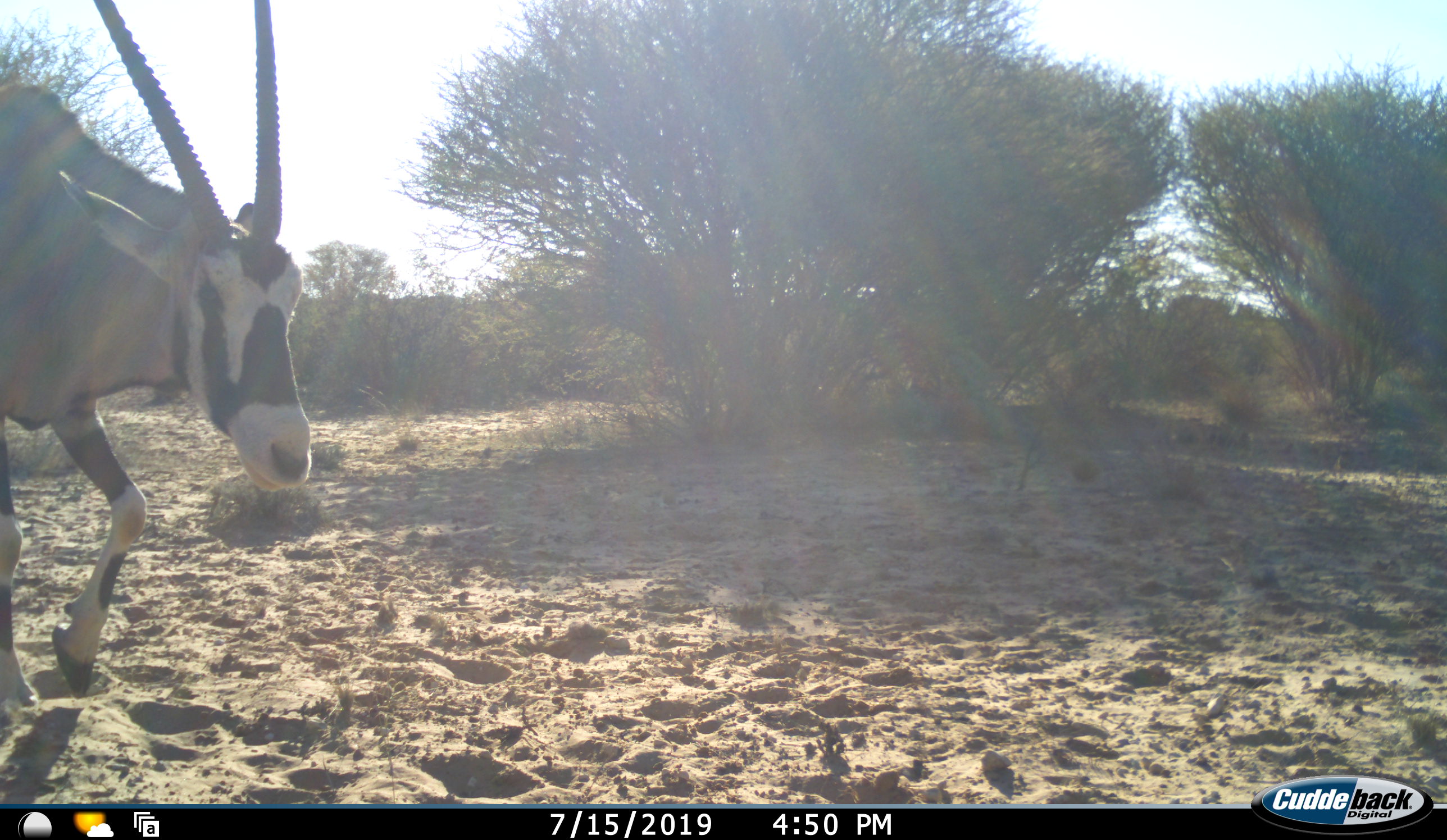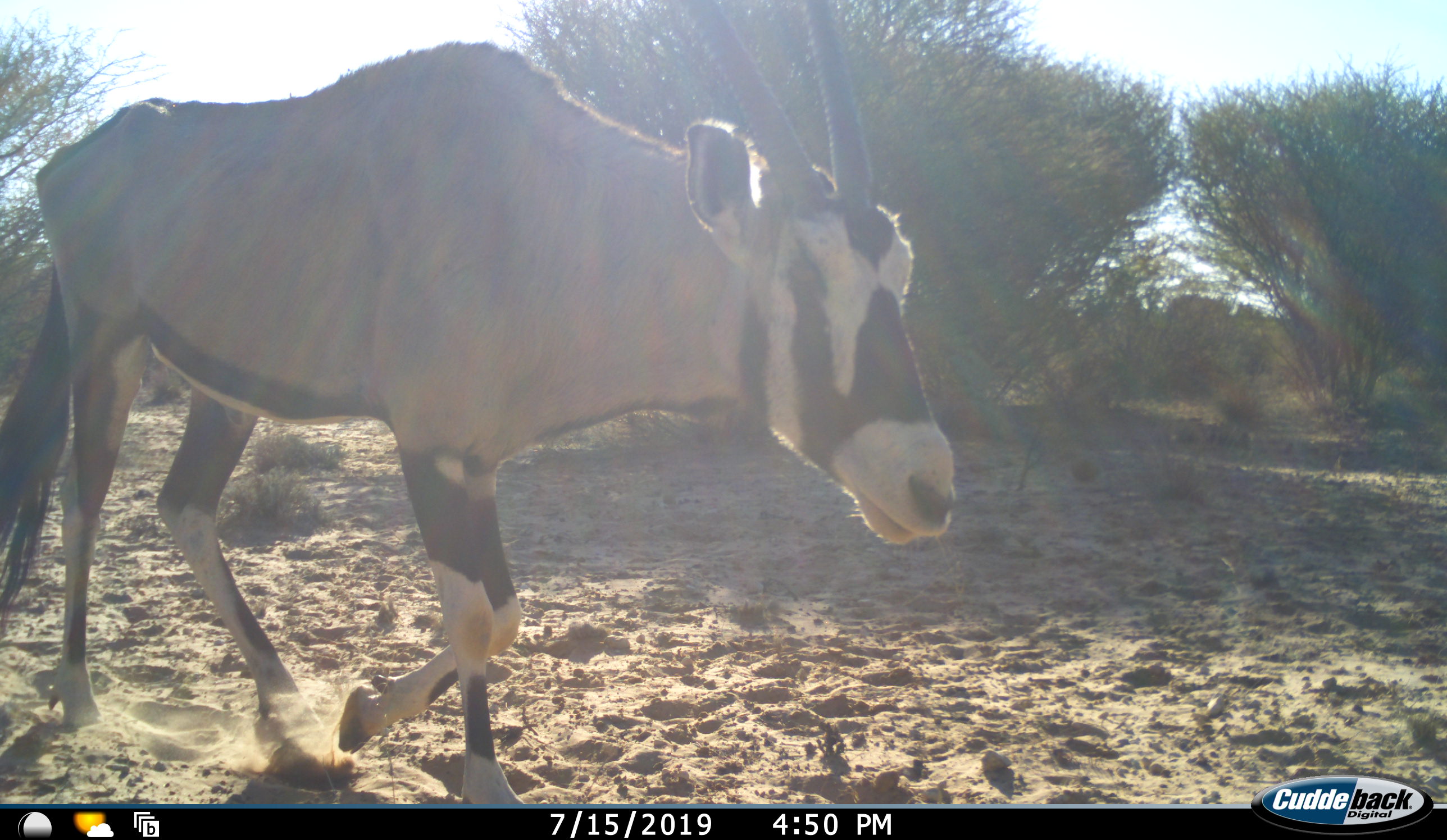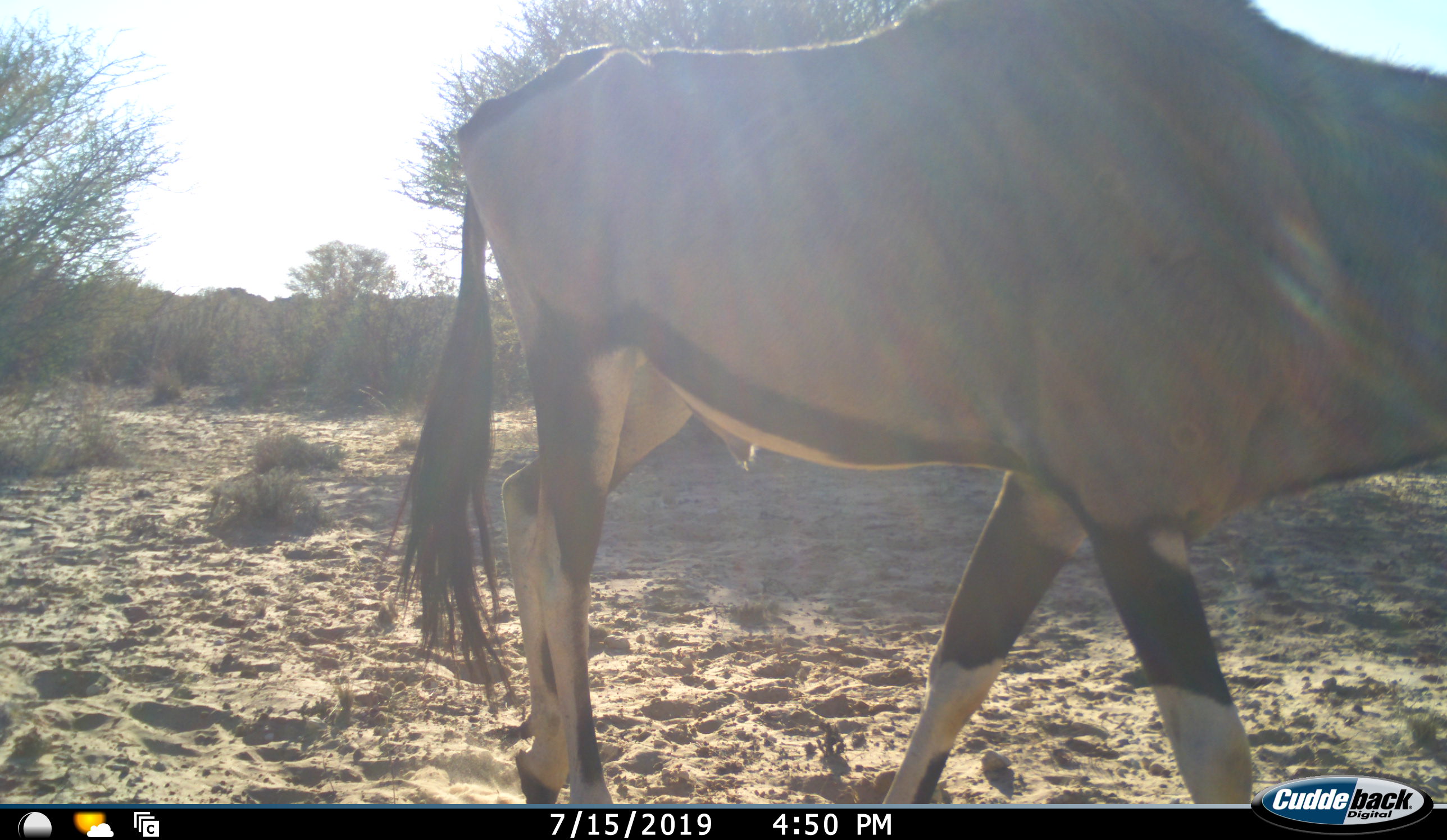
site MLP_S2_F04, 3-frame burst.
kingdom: Animalia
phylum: Chordata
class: Mammalia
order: Artiodactyla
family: Bovidae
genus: Oryx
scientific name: Oryx gazella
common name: gemsbok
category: oryx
Oryx (gemsbok) (Oryx gazella), count 1. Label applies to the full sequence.